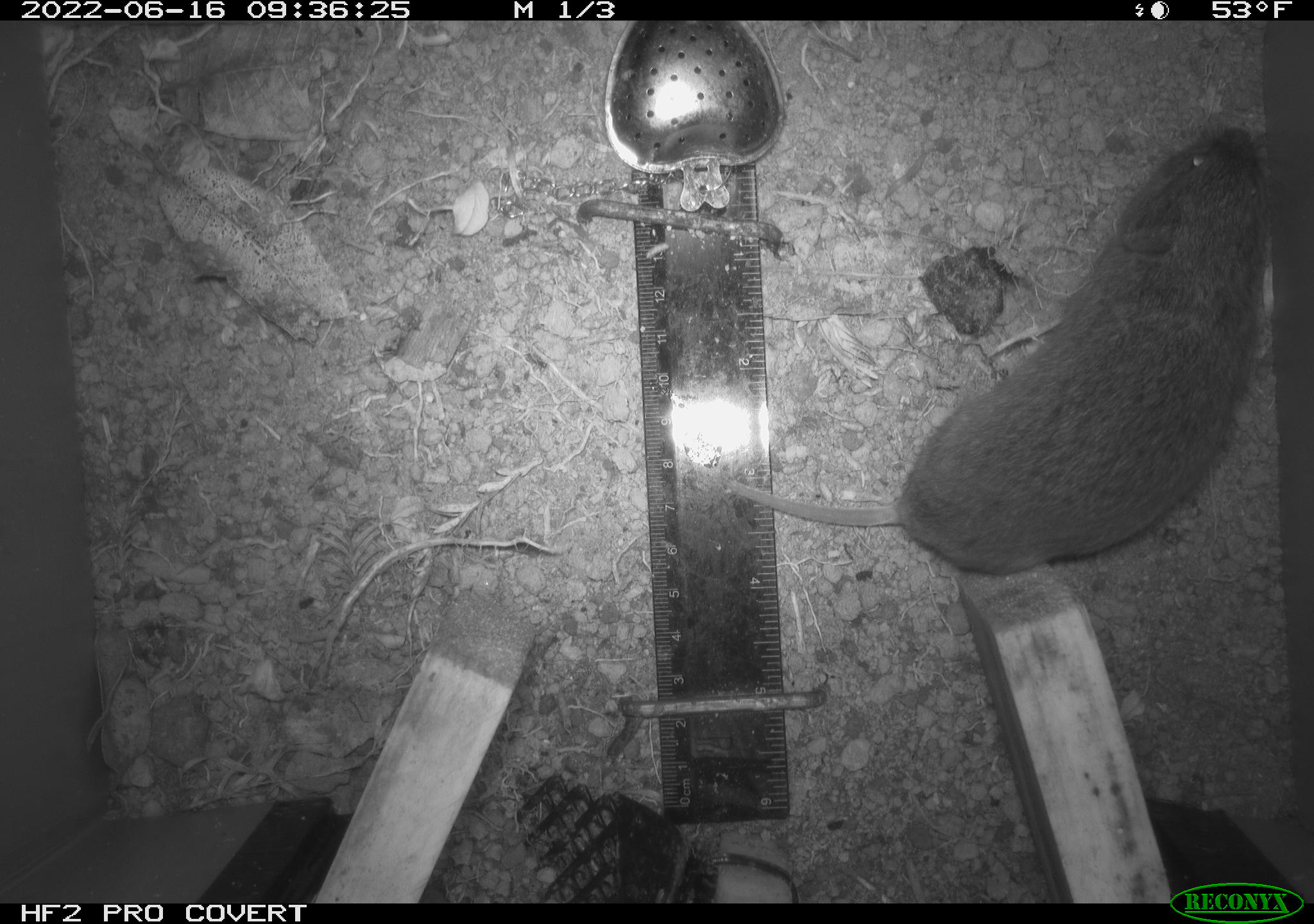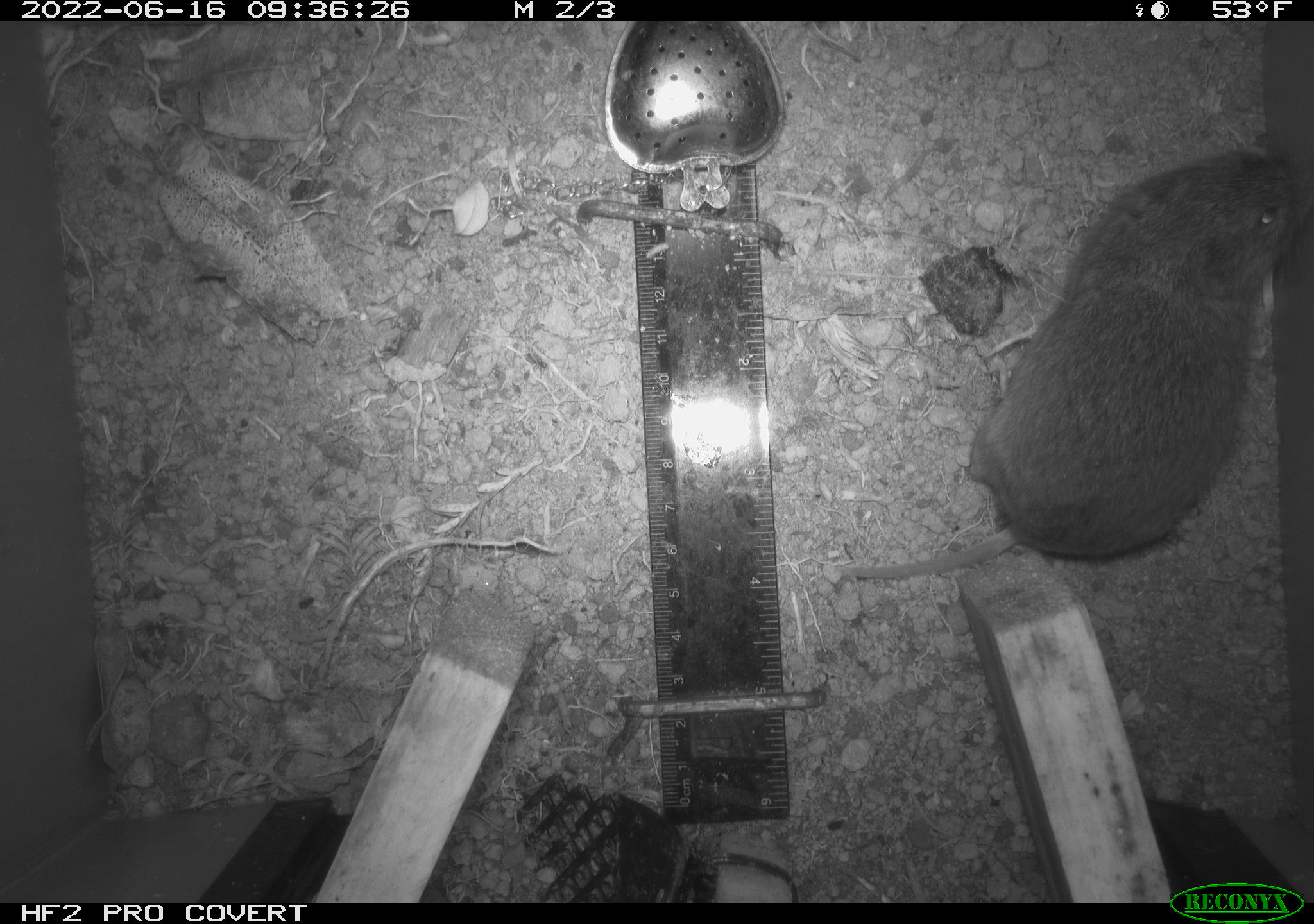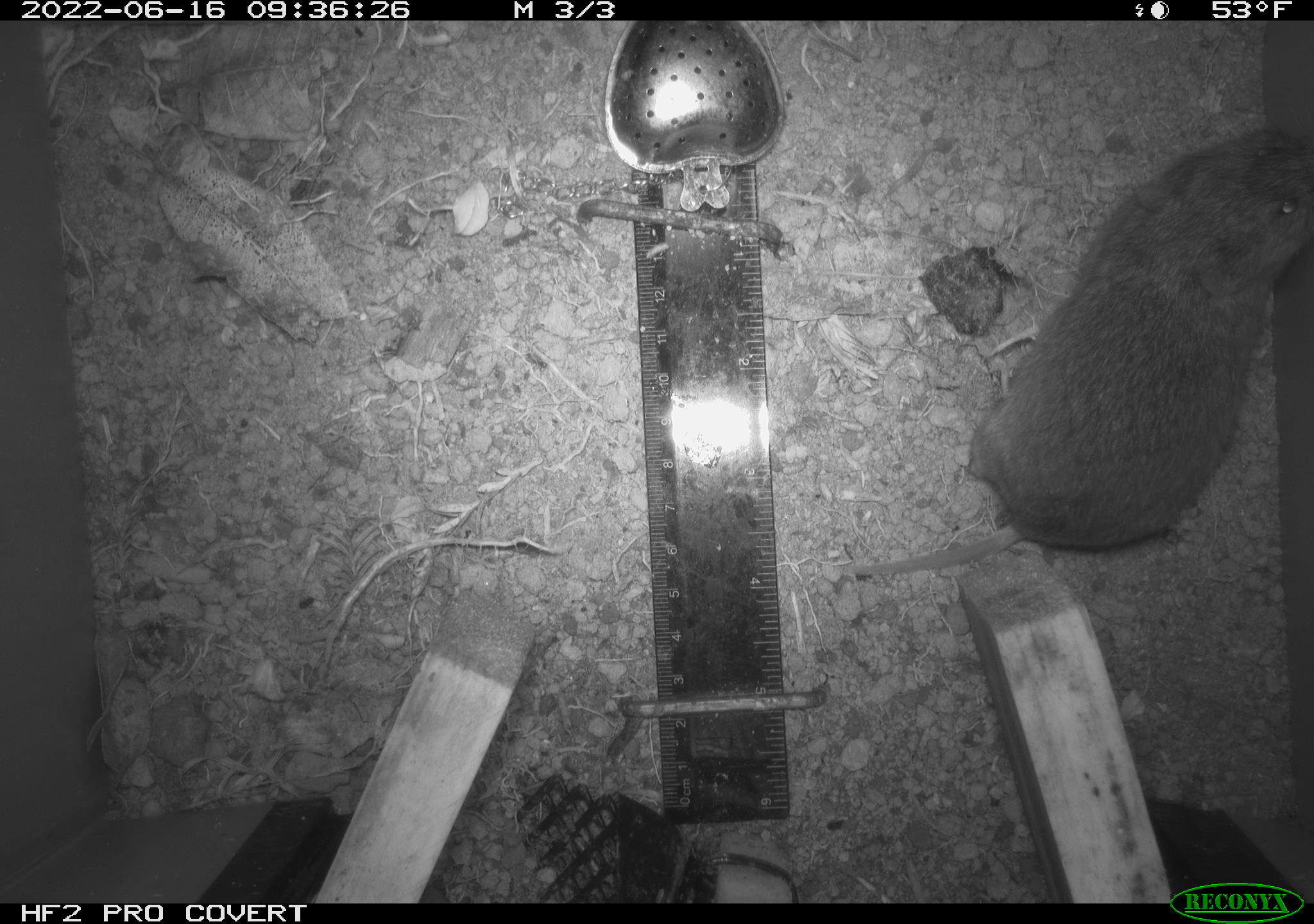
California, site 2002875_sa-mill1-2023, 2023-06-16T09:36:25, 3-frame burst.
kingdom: Animalia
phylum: Chordata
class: Mammalia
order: Rodentia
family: Cricetidae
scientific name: Arvicolinae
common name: voles, lemmings, and muskrats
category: arvicolinae subfamily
Arvicolinae subfamily (voles, lemmings, and muskrats) (Arvicolinae).